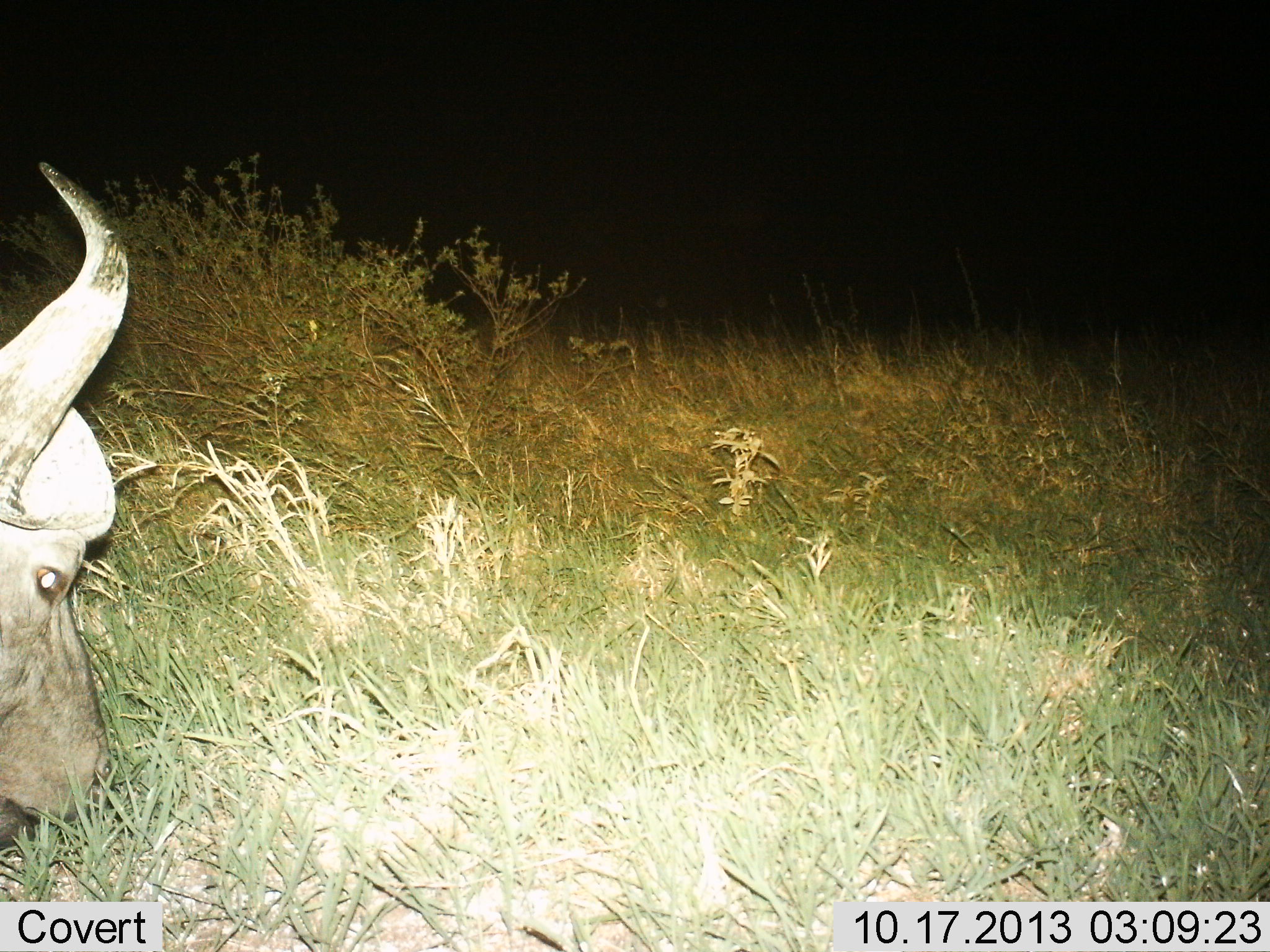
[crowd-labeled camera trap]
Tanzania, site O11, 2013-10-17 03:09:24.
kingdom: Animalia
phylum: Chordata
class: Mammalia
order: Artiodactyla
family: Bovidae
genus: Syncerus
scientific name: Syncerus caffer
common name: cape buffalo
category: buffalo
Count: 1.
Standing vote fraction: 17%.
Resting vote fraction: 0%.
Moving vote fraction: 0%.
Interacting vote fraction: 0%.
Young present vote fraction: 0%.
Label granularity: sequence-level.